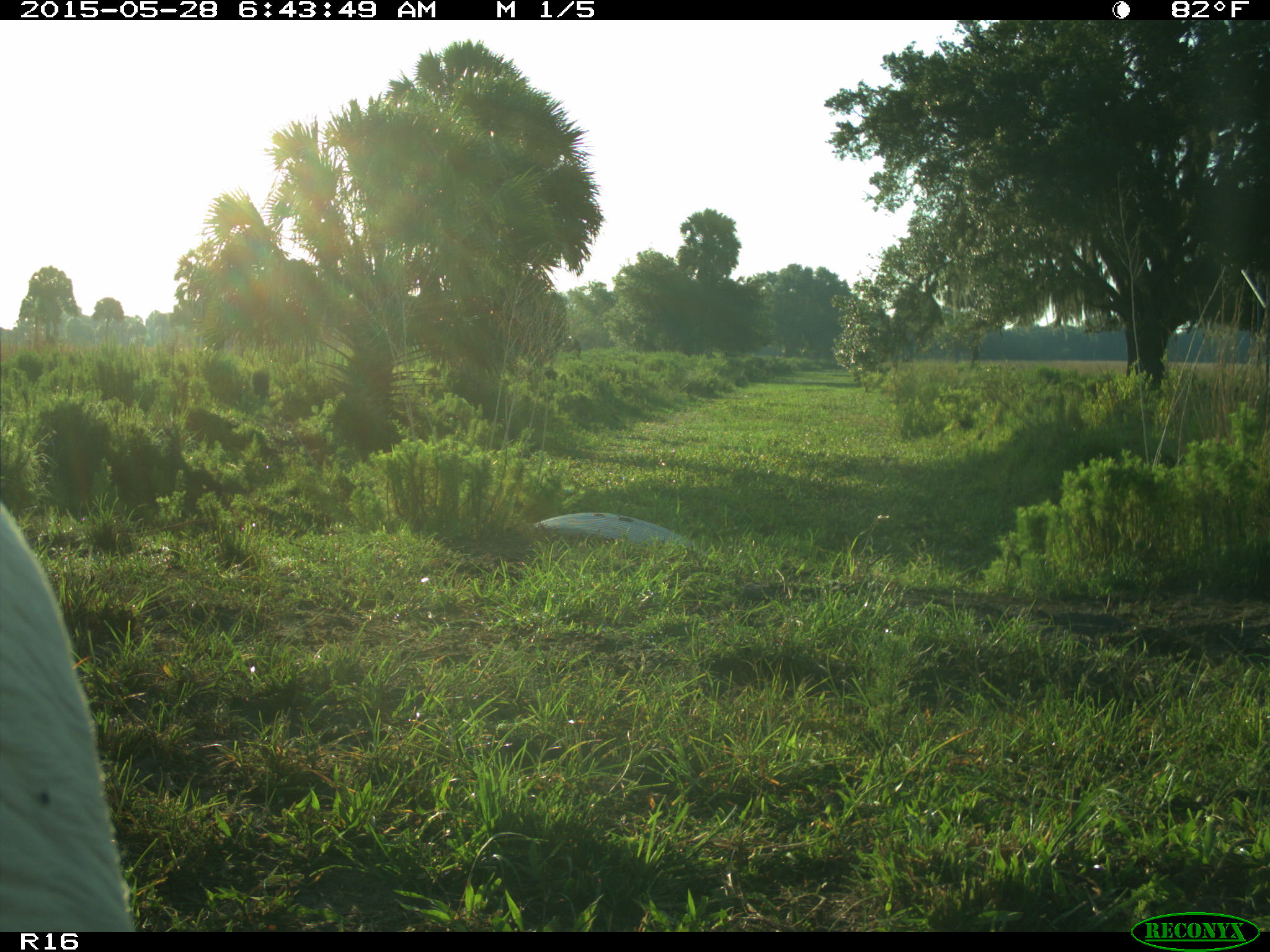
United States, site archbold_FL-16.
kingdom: Animalia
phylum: Chordata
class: Mammalia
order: Artiodactyla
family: Bovidae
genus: Bos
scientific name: Bos taurus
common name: domestic cow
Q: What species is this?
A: Bos taurus (domestic cow).